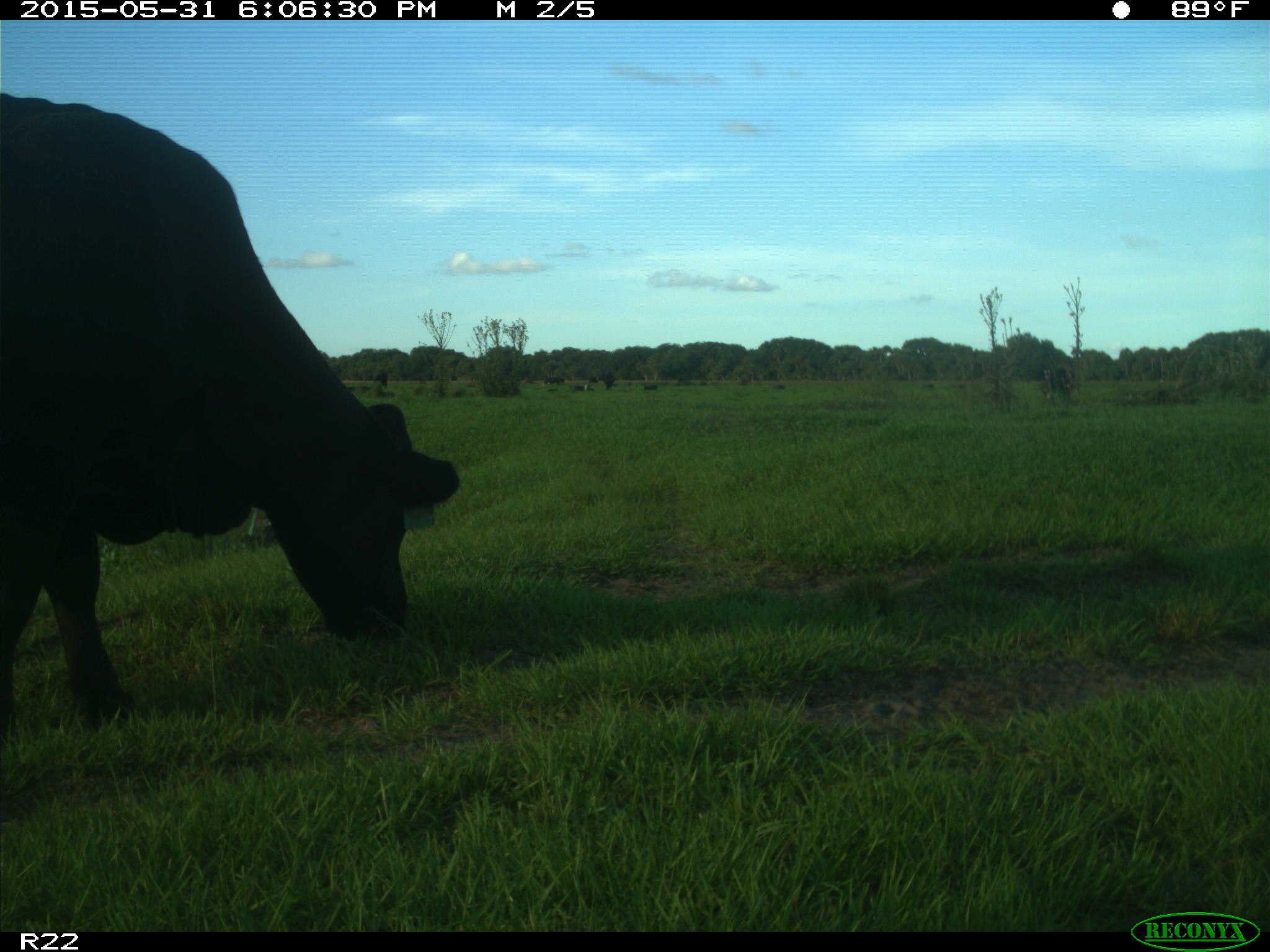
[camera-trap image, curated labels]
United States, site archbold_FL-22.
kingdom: Animalia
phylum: Chordata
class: Mammalia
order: Artiodactyla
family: Bovidae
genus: Bos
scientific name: Bos taurus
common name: domestic cow